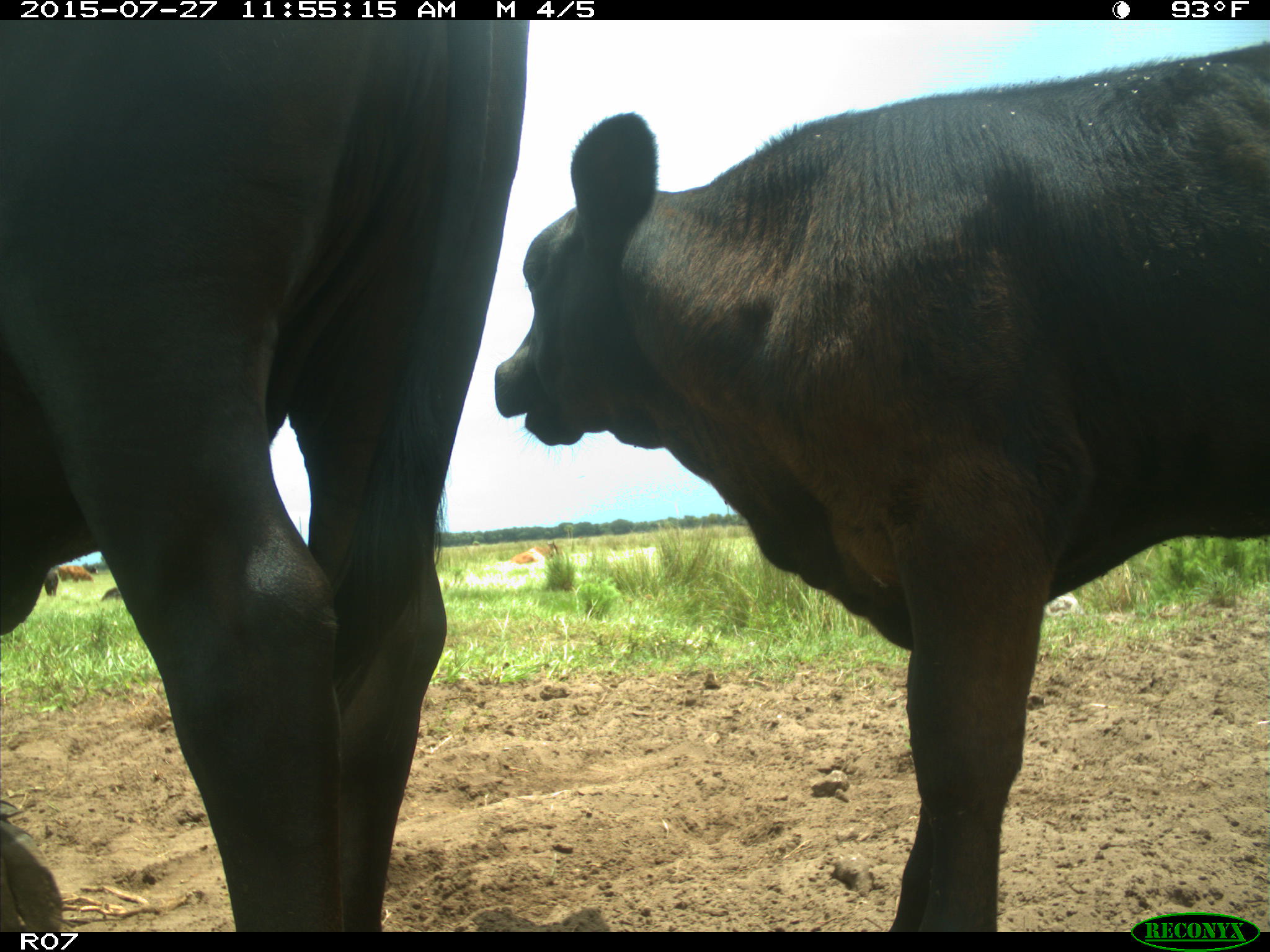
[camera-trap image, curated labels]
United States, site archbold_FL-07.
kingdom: Animalia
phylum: Chordata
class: Mammalia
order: Artiodactyla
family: Bovidae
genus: Bos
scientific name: Bos taurus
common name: domestic cow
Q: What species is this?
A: Bos taurus (domestic cow).